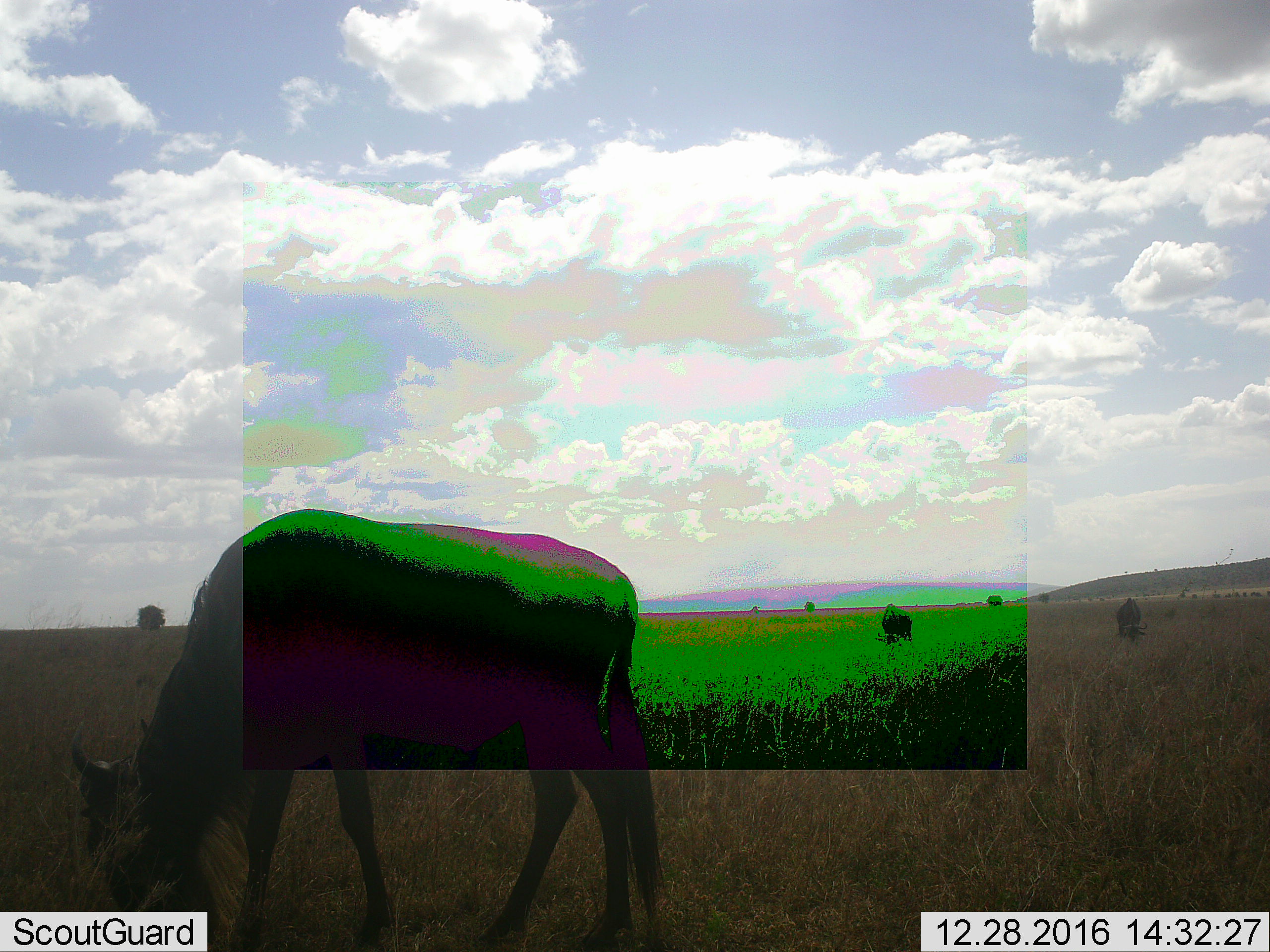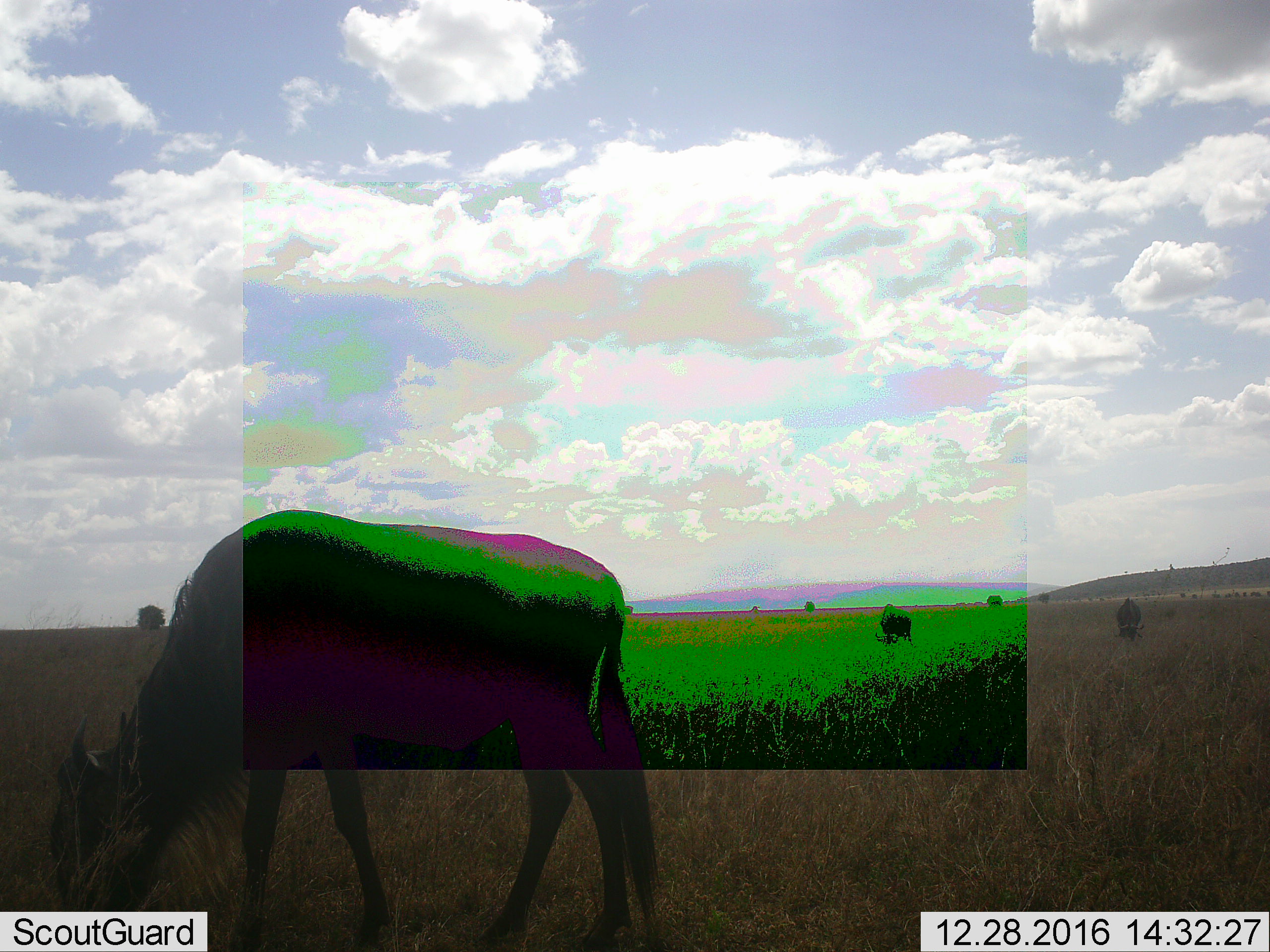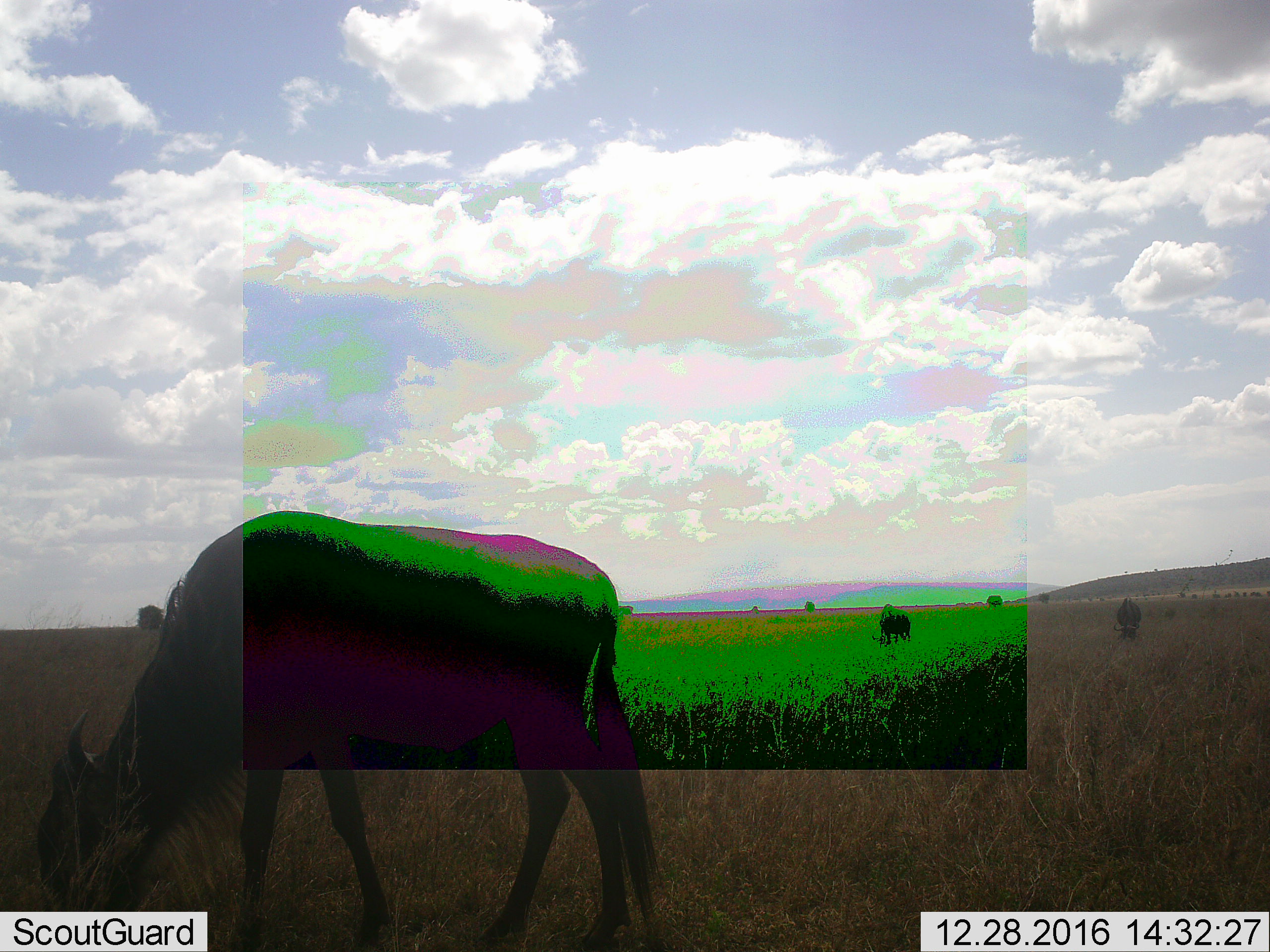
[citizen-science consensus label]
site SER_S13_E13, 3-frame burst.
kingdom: Animalia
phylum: Chordata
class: Mammalia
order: Artiodactyla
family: Bovidae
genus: Connochaetes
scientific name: Connochaetes taurinus taurinus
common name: blue wildebeest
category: wildebeestblue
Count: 3.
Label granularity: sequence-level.